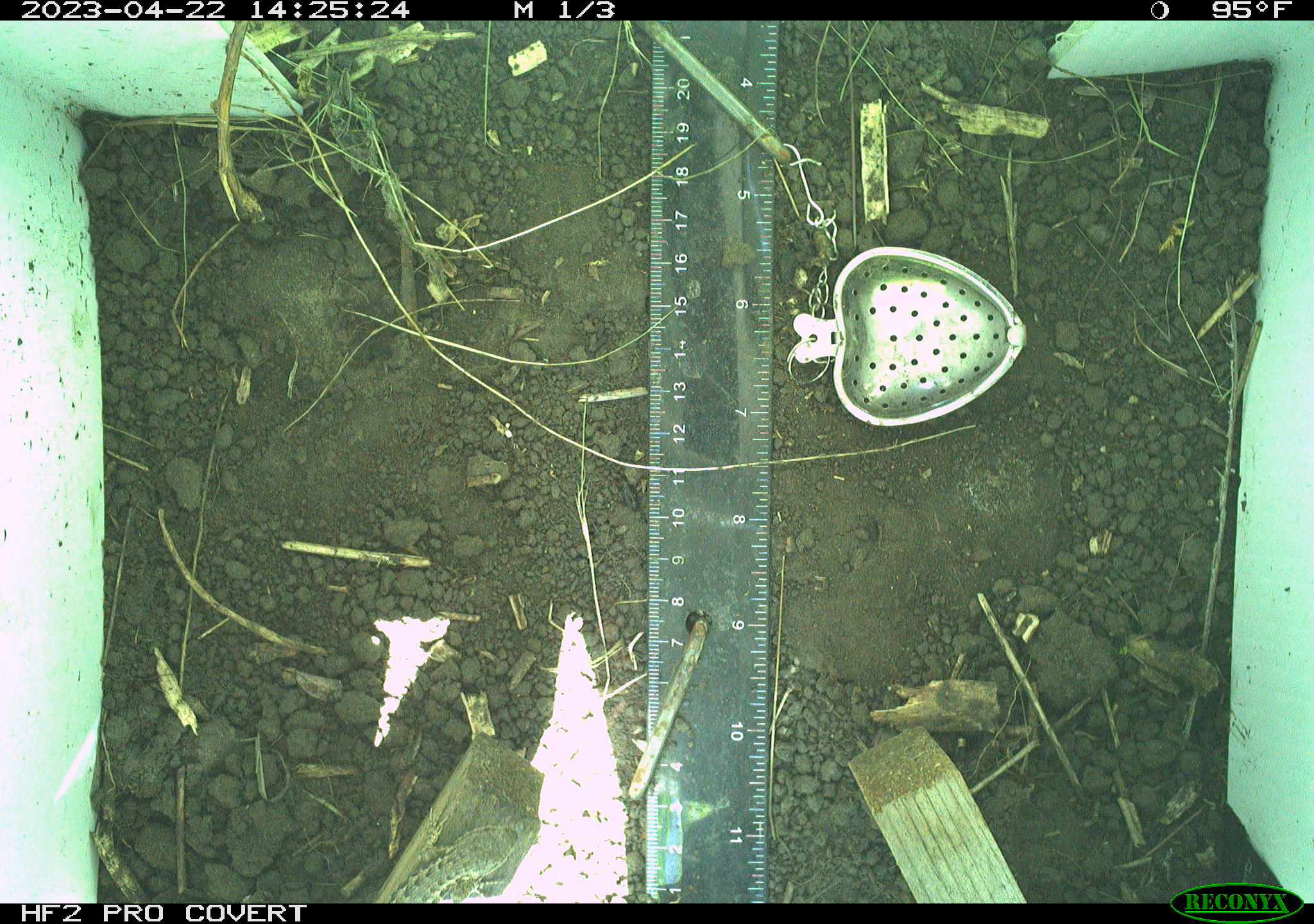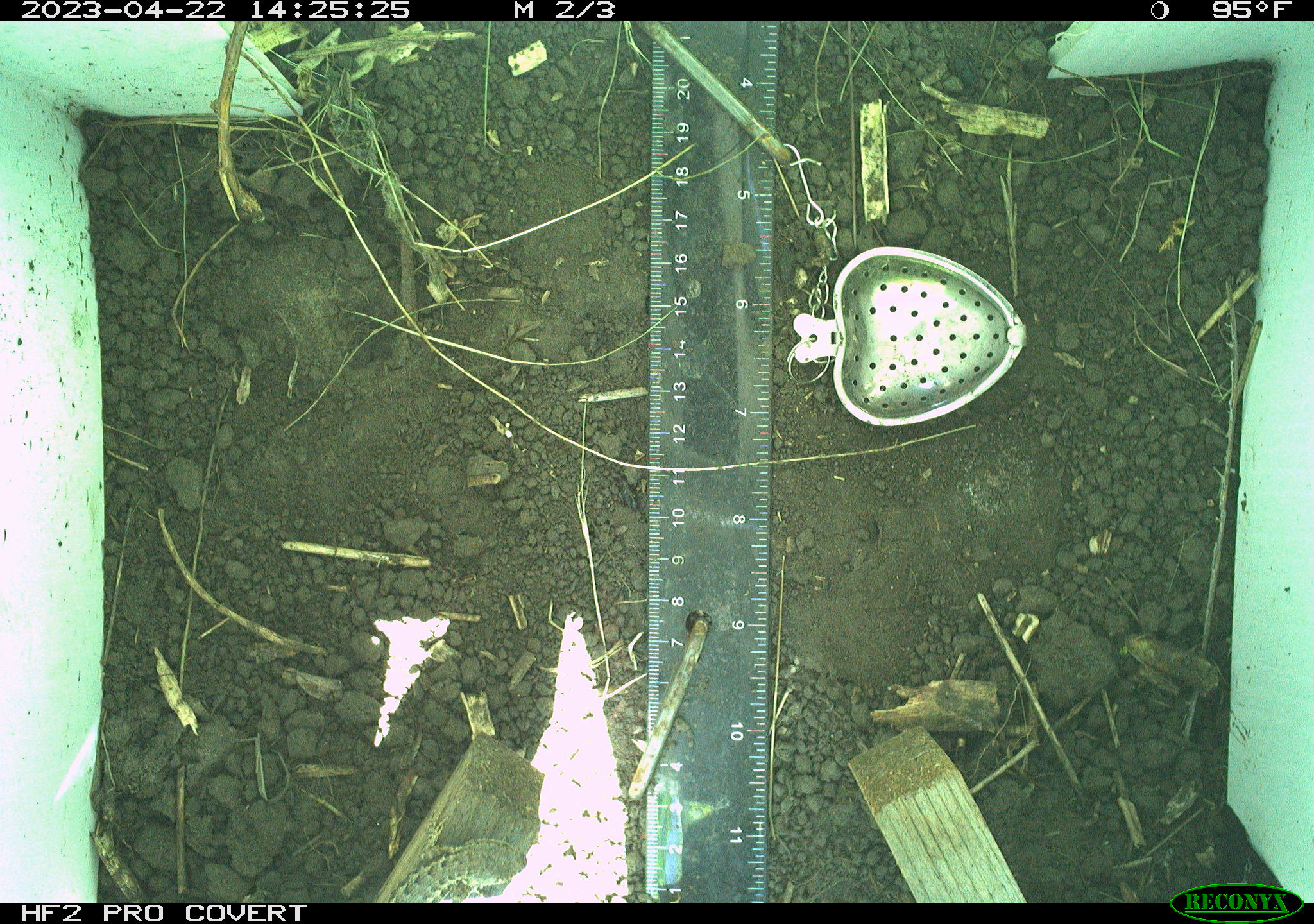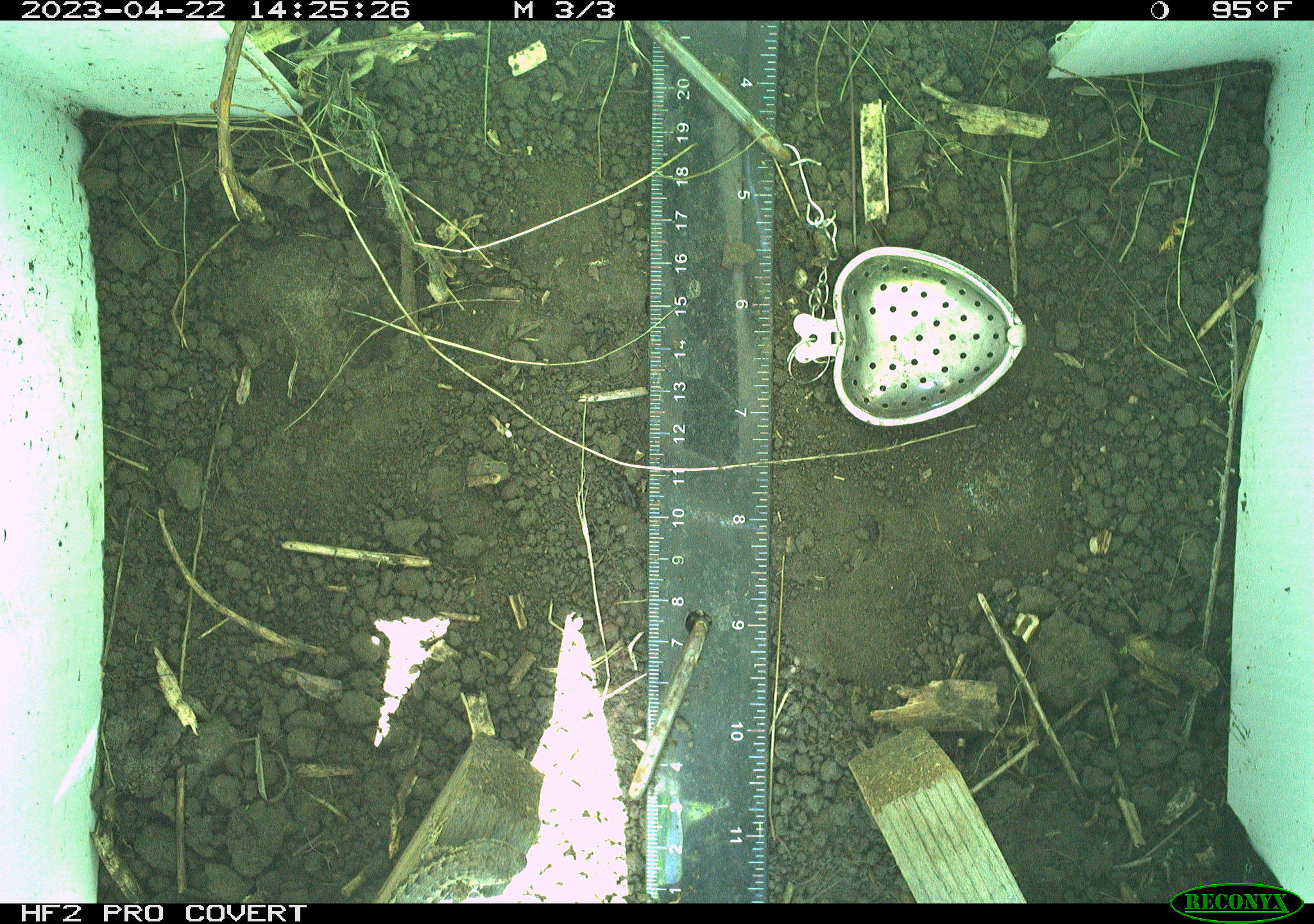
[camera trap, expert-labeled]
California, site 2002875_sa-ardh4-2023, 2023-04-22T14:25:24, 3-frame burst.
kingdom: Animalia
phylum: Chordata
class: Reptilia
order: Squamata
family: Phrynosomatidae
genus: Sceloporus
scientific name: Sceloporus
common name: spiny lizards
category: sceloporus species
Sceloporus species (spiny lizards) (Sceloporus).